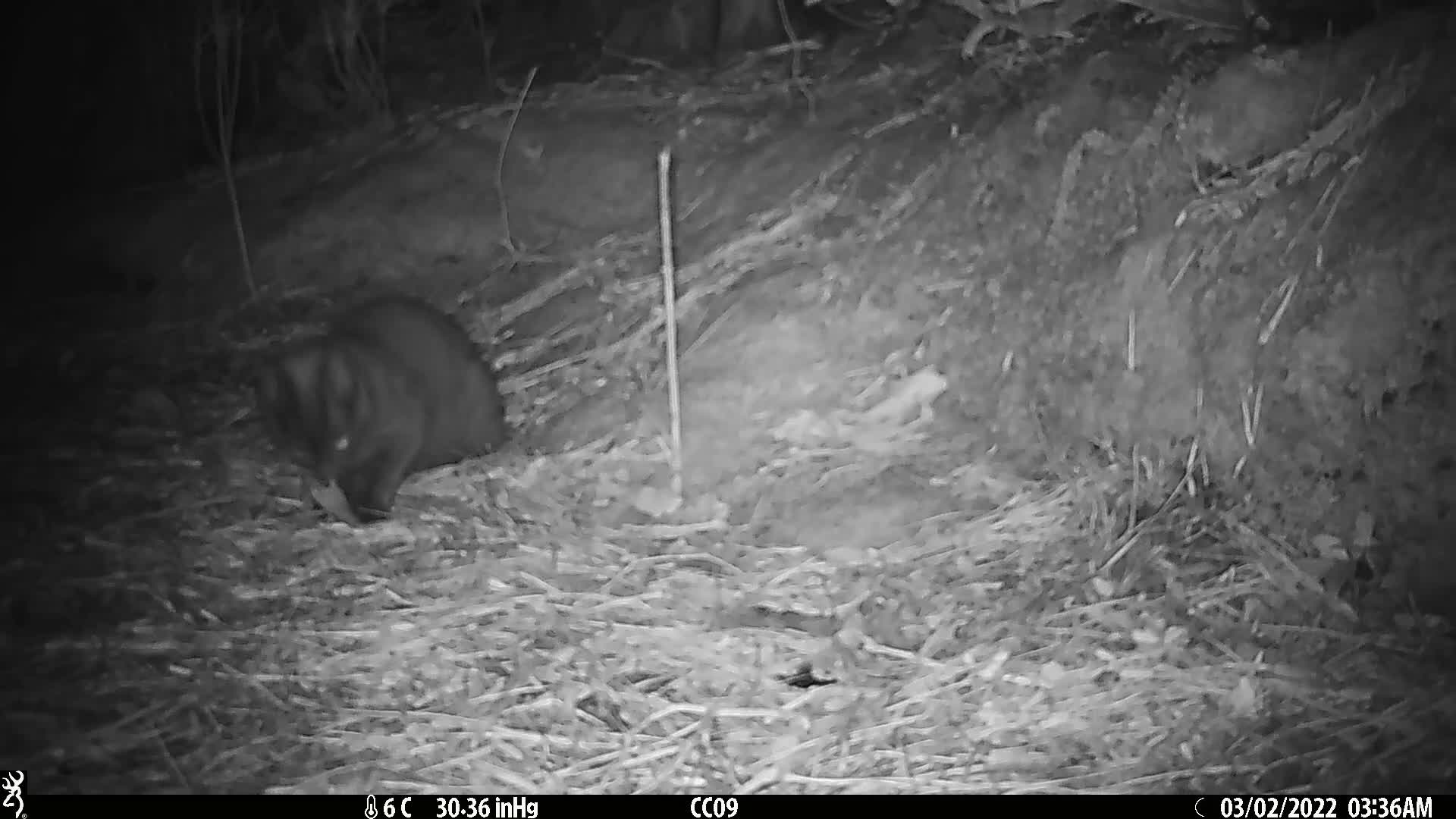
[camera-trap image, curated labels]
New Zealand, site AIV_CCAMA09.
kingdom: Animalia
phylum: Chordata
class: Mammalia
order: Carnivora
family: Felidae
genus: Felis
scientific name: Felis catus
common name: domestic cat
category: cat